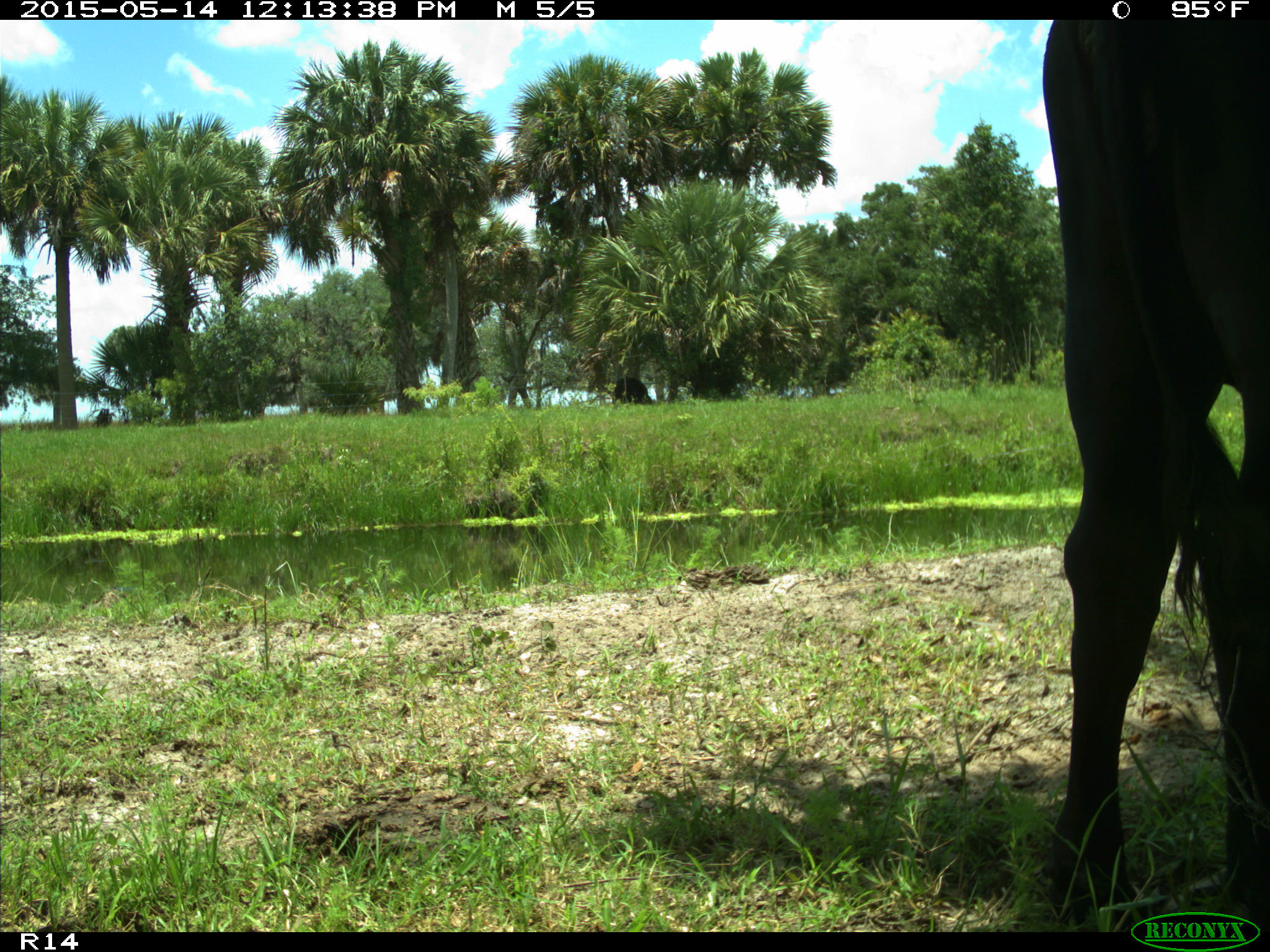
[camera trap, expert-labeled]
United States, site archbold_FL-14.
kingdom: Animalia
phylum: Chordata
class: Mammalia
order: Artiodactyla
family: Bovidae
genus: Bos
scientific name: Bos taurus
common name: domestic cow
Bos taurus (domestic cow).